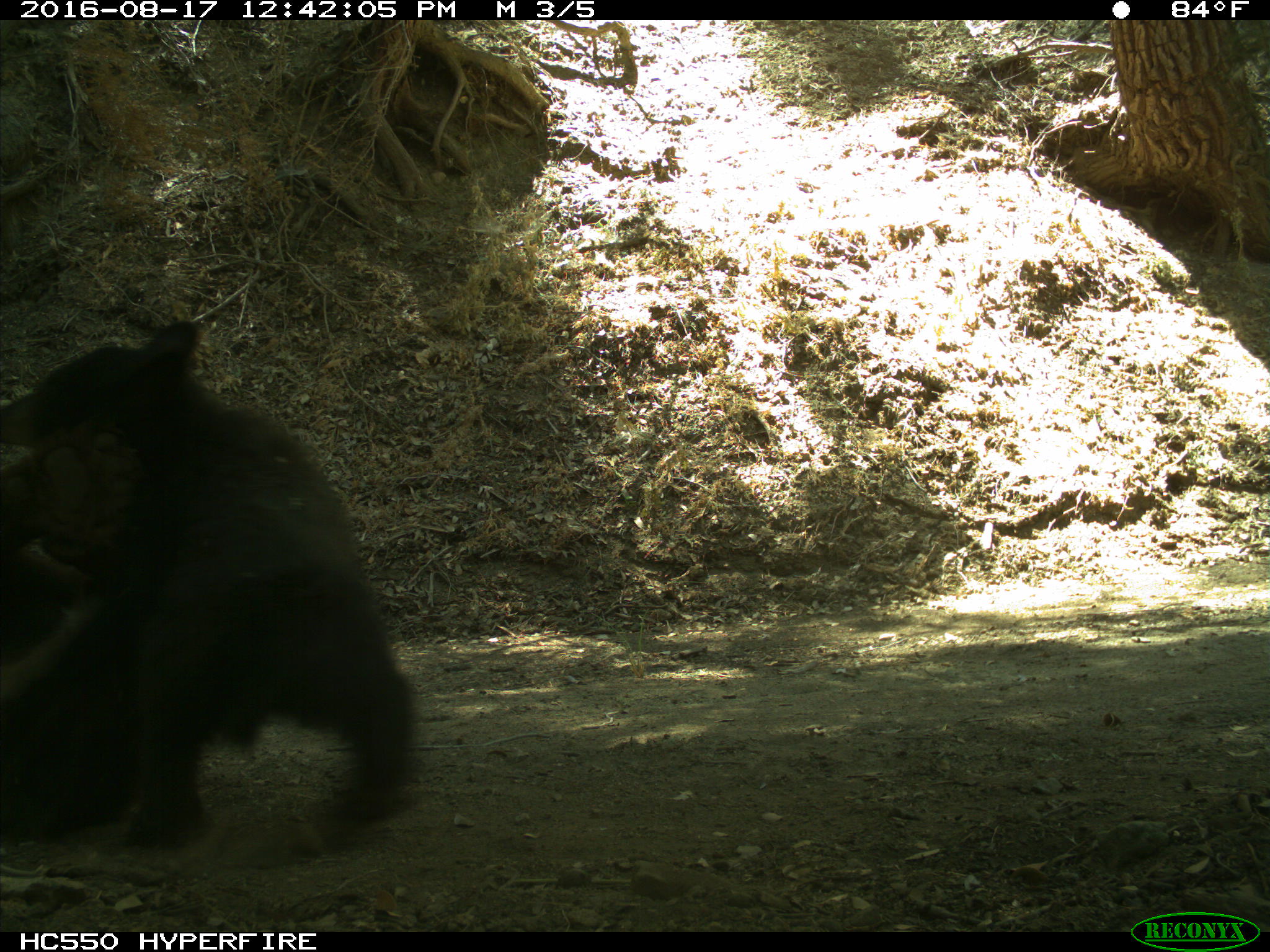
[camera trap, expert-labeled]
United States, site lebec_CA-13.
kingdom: Animalia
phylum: Chordata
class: Mammalia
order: Carnivora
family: Ursidae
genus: Ursus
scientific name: Ursus americanus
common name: american black bear